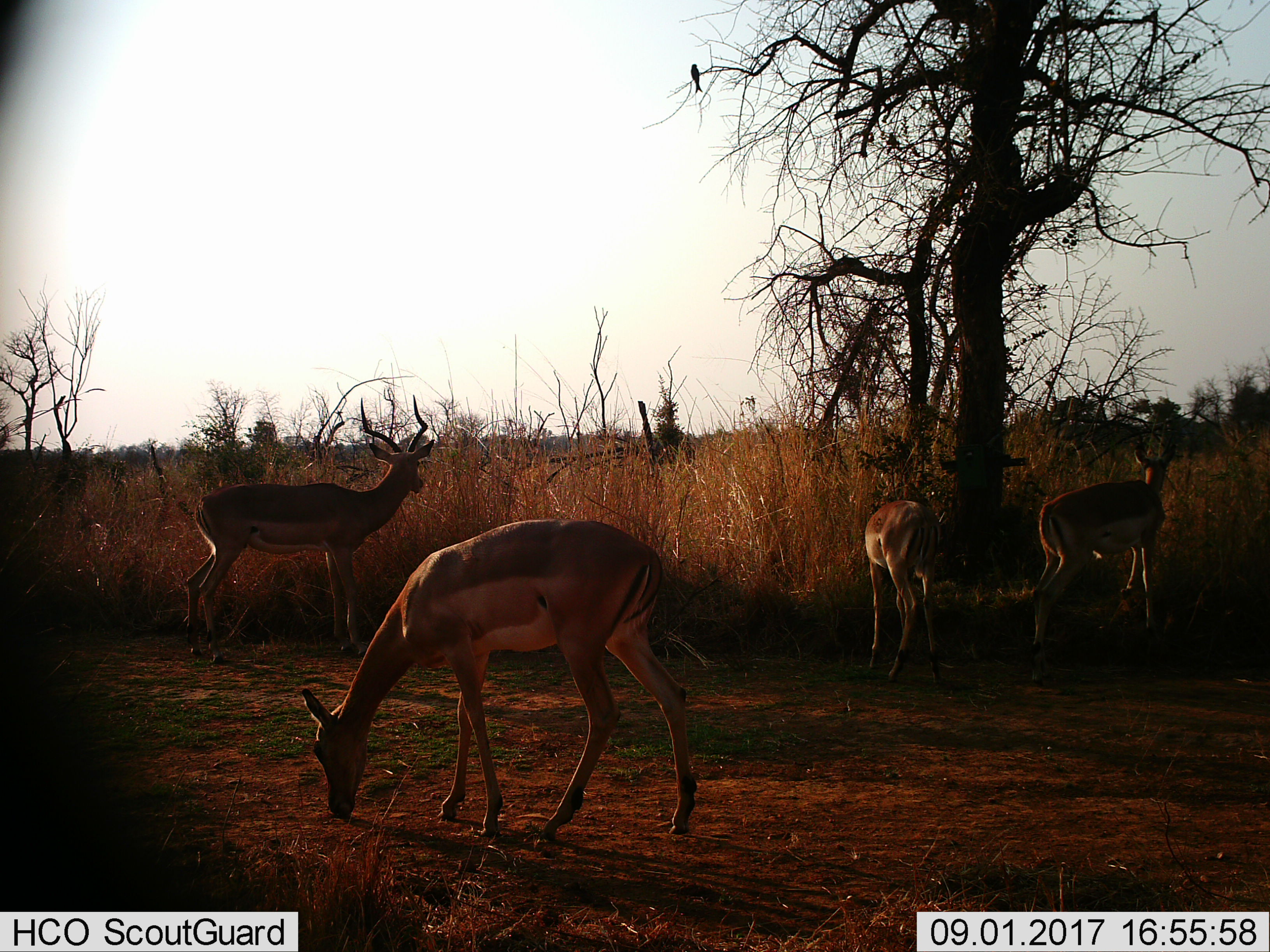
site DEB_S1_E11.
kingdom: Animalia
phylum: Chordata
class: Mammalia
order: Artiodactyla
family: Bovidae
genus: Aepyceros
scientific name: Aepyceros melampus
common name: impala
Impala (Aepyceros melampus), count 4. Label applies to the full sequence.